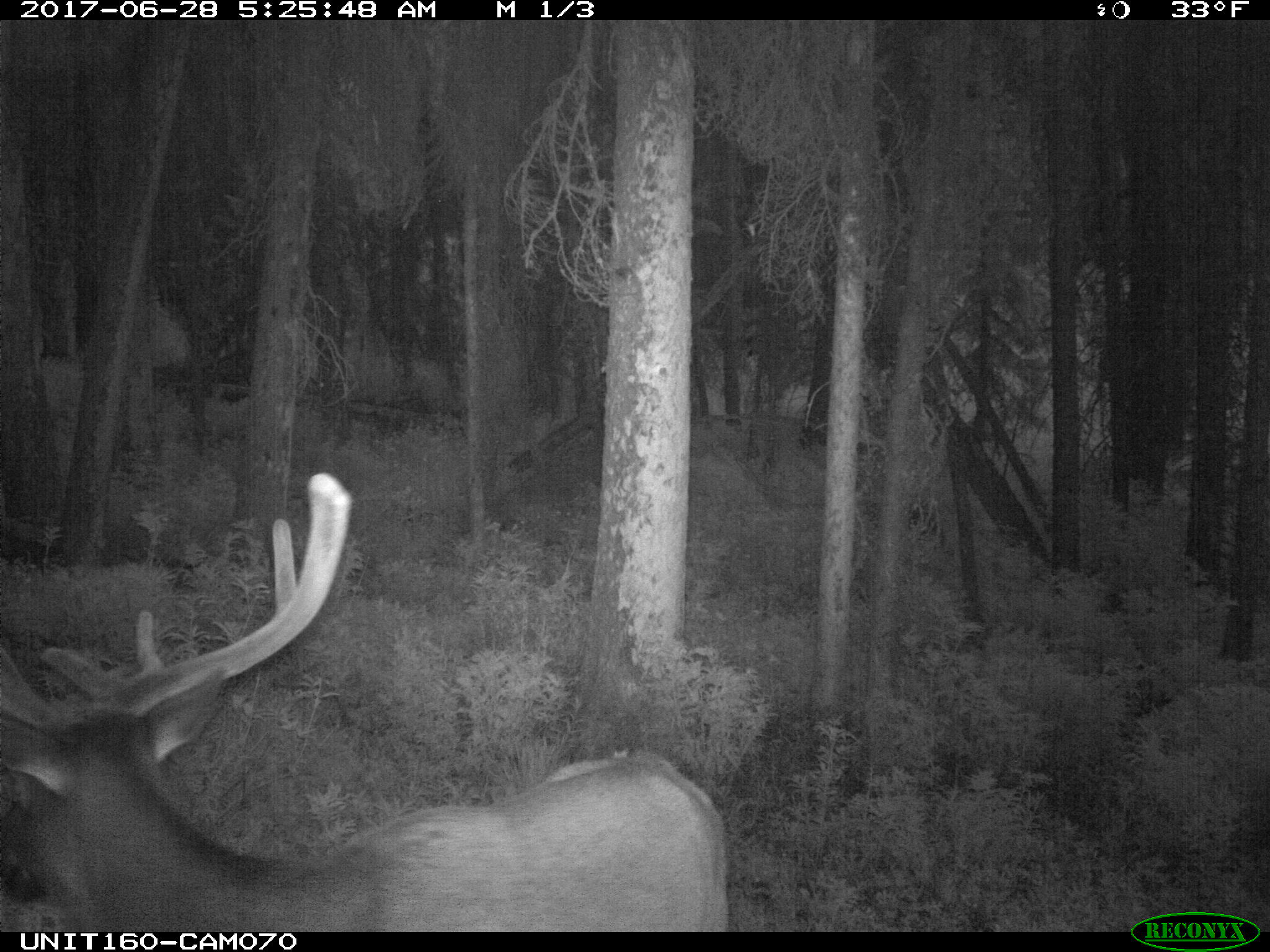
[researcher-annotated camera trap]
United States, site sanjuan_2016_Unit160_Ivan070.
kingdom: Animalia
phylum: Chordata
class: Mammalia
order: Artiodactyla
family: Cervidae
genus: Cervus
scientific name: Cervus elaphus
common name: red deer